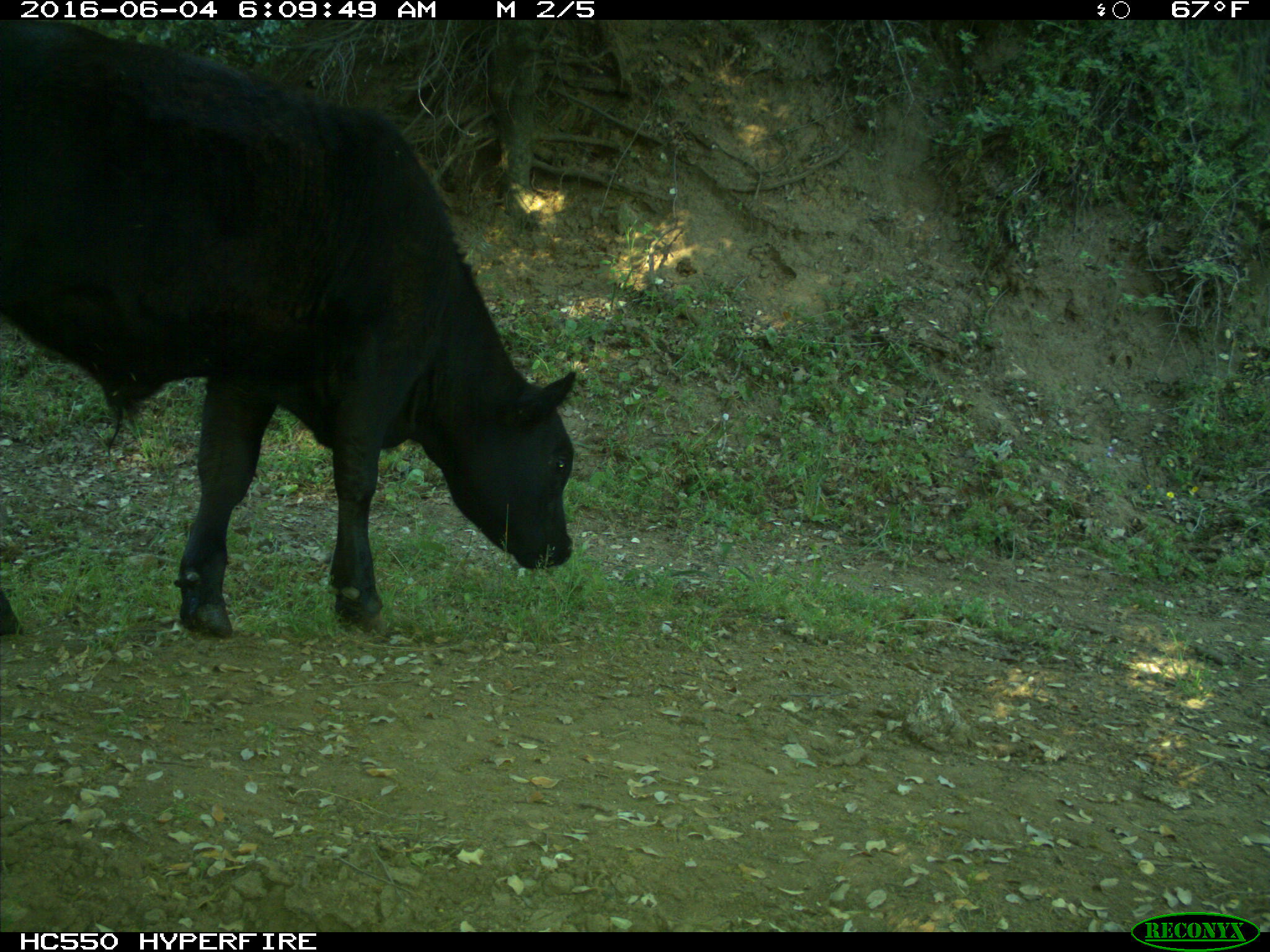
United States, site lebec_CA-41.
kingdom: Animalia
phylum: Chordata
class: Mammalia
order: Artiodactyla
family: Bovidae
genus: Bos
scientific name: Bos taurus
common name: domestic cow